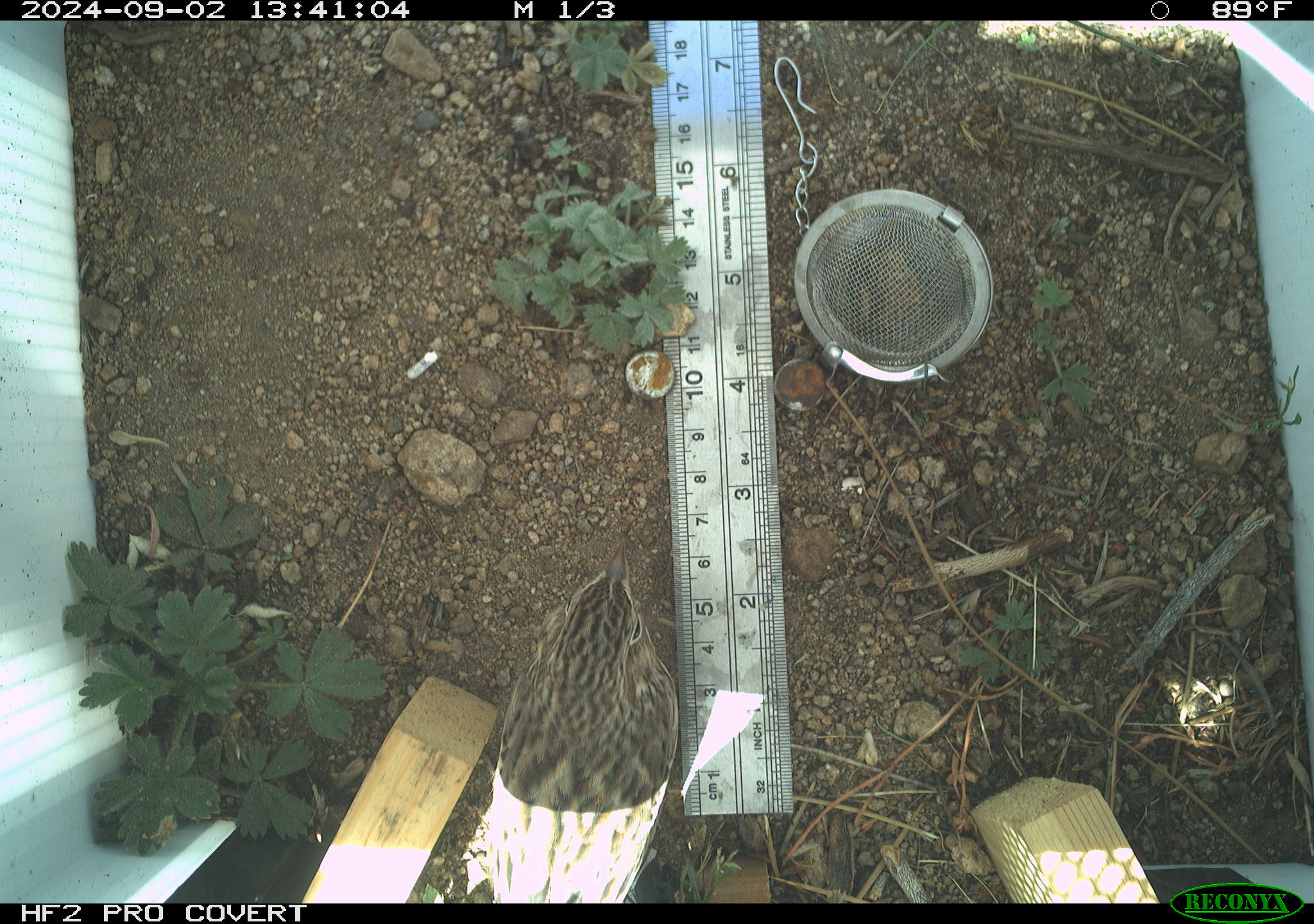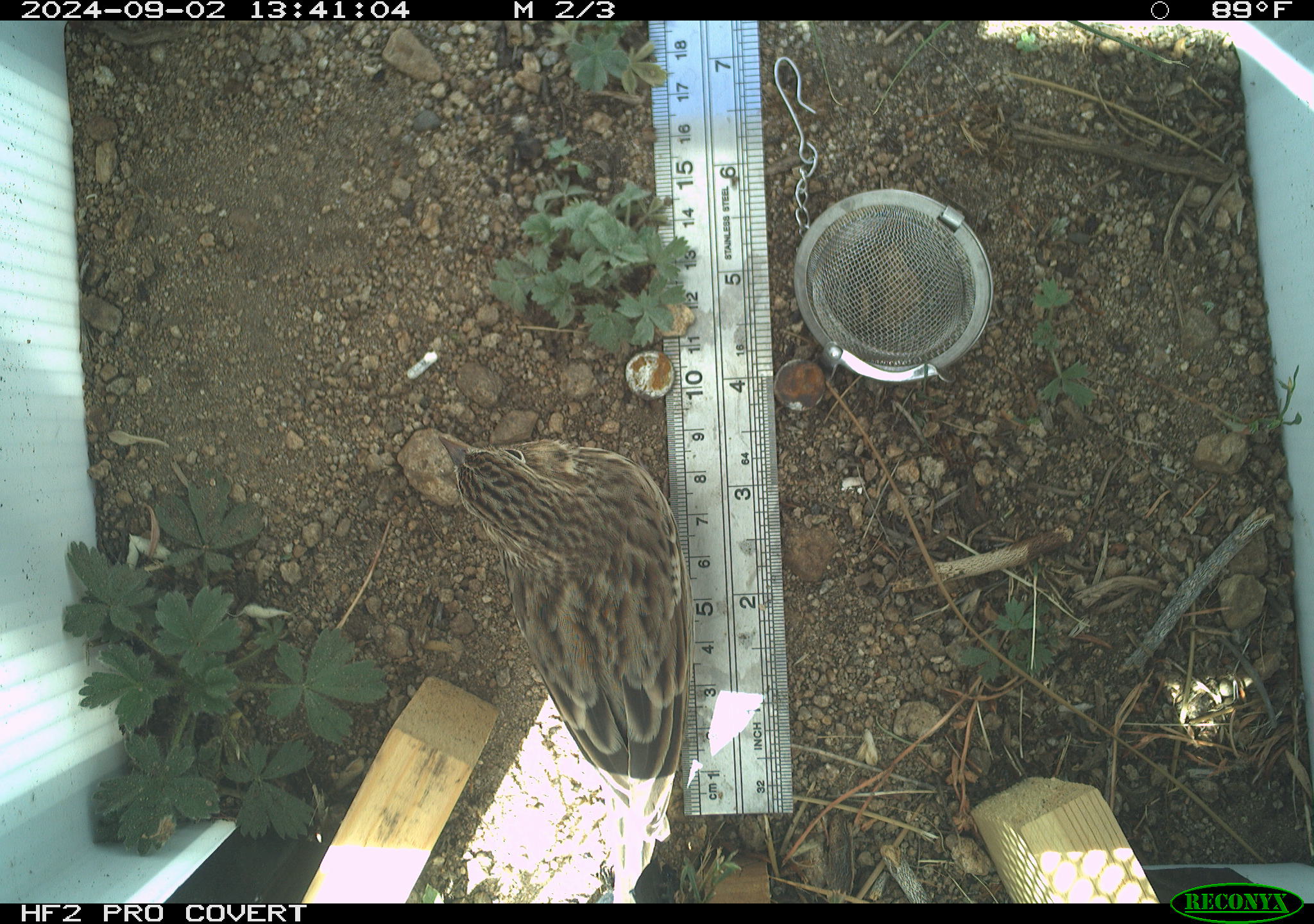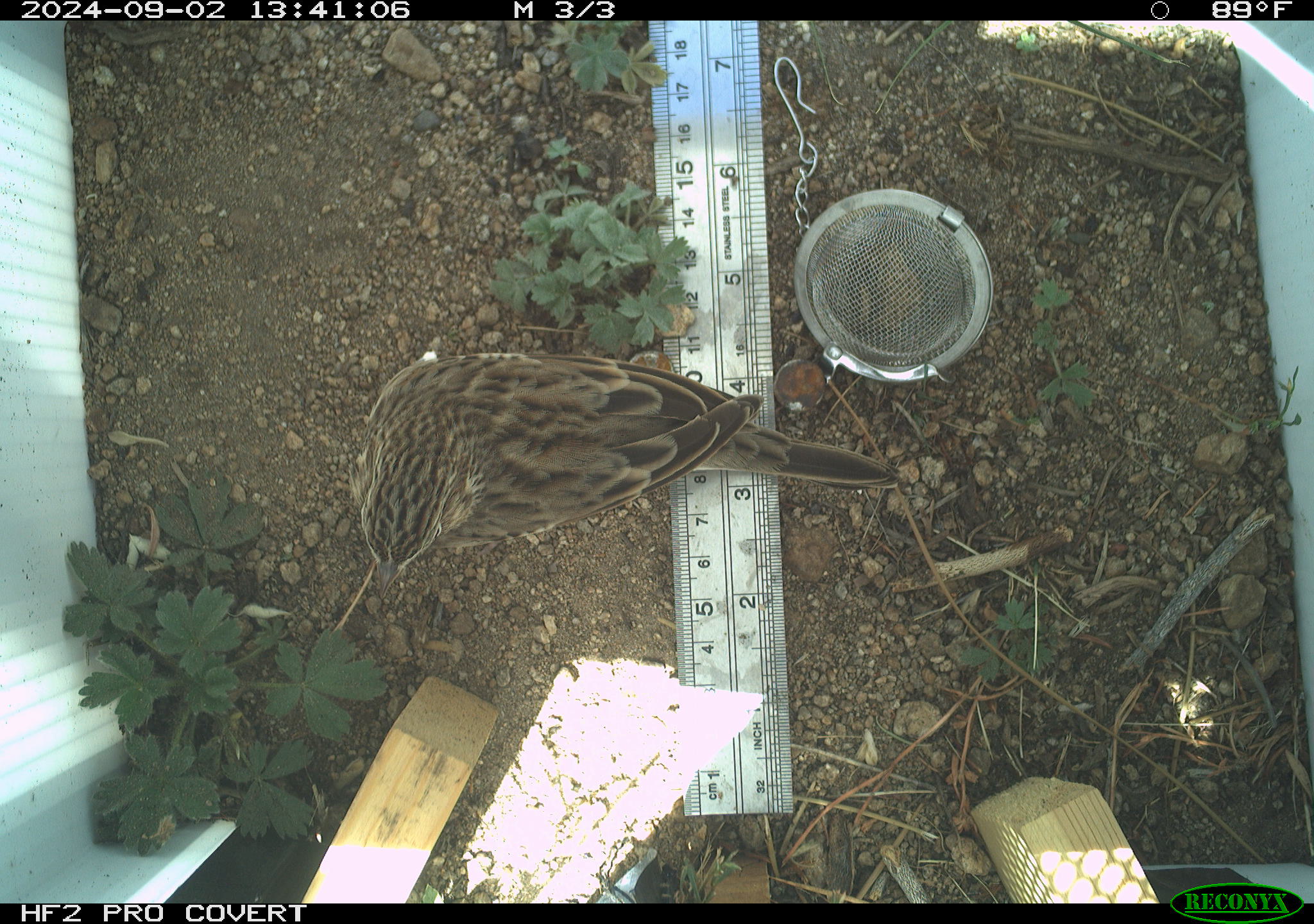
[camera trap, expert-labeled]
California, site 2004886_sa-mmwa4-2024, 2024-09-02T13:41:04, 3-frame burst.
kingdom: Animalia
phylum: Chordata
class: Aves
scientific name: Aves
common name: bird